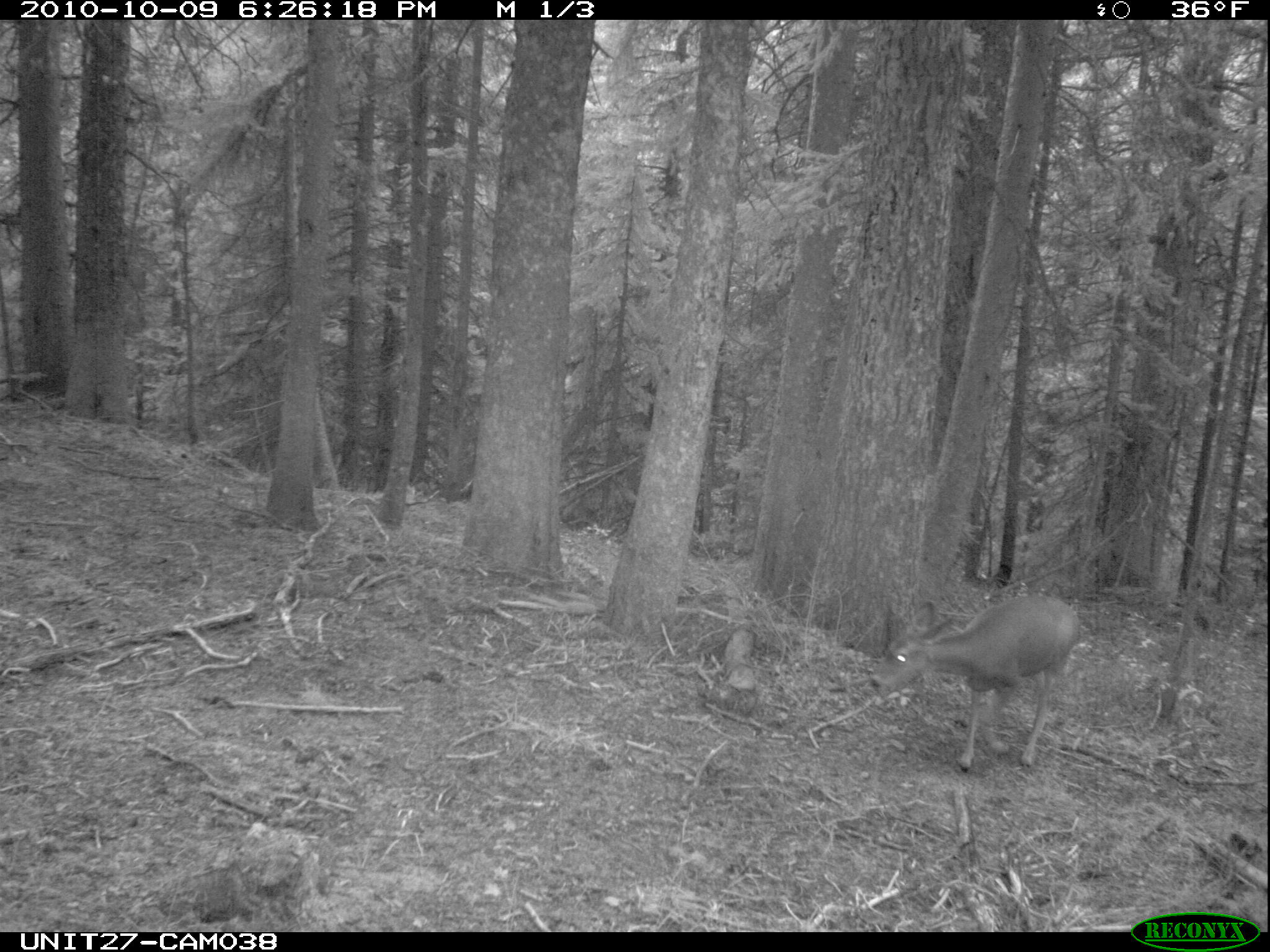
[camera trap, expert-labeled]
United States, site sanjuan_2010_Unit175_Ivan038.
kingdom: Animalia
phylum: Chordata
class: Mammalia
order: Artiodactyla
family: Cervidae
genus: Odocoileus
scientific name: Odocoileus hemionus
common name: mule deer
Odocoileus hemionus (mule deer).